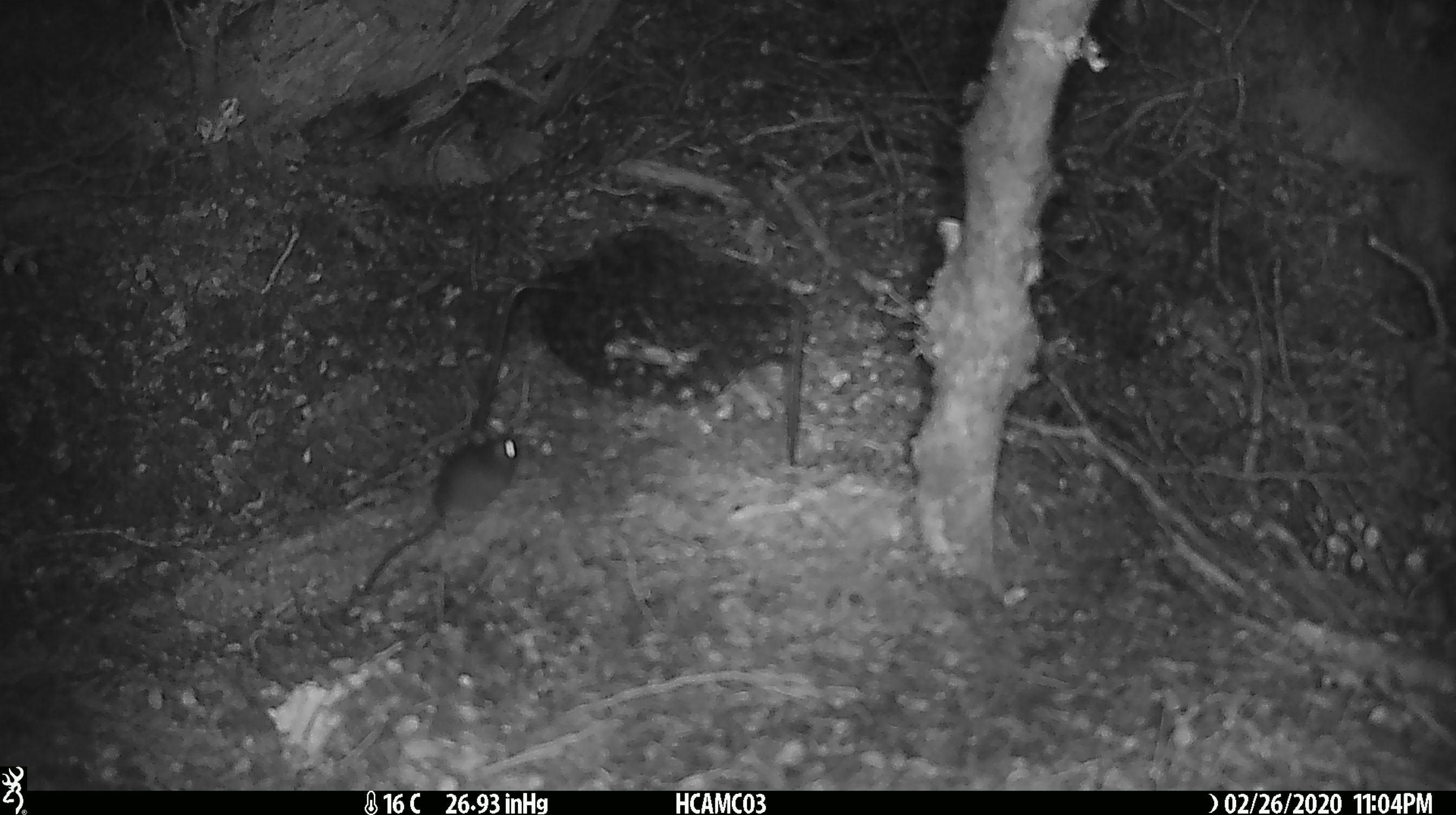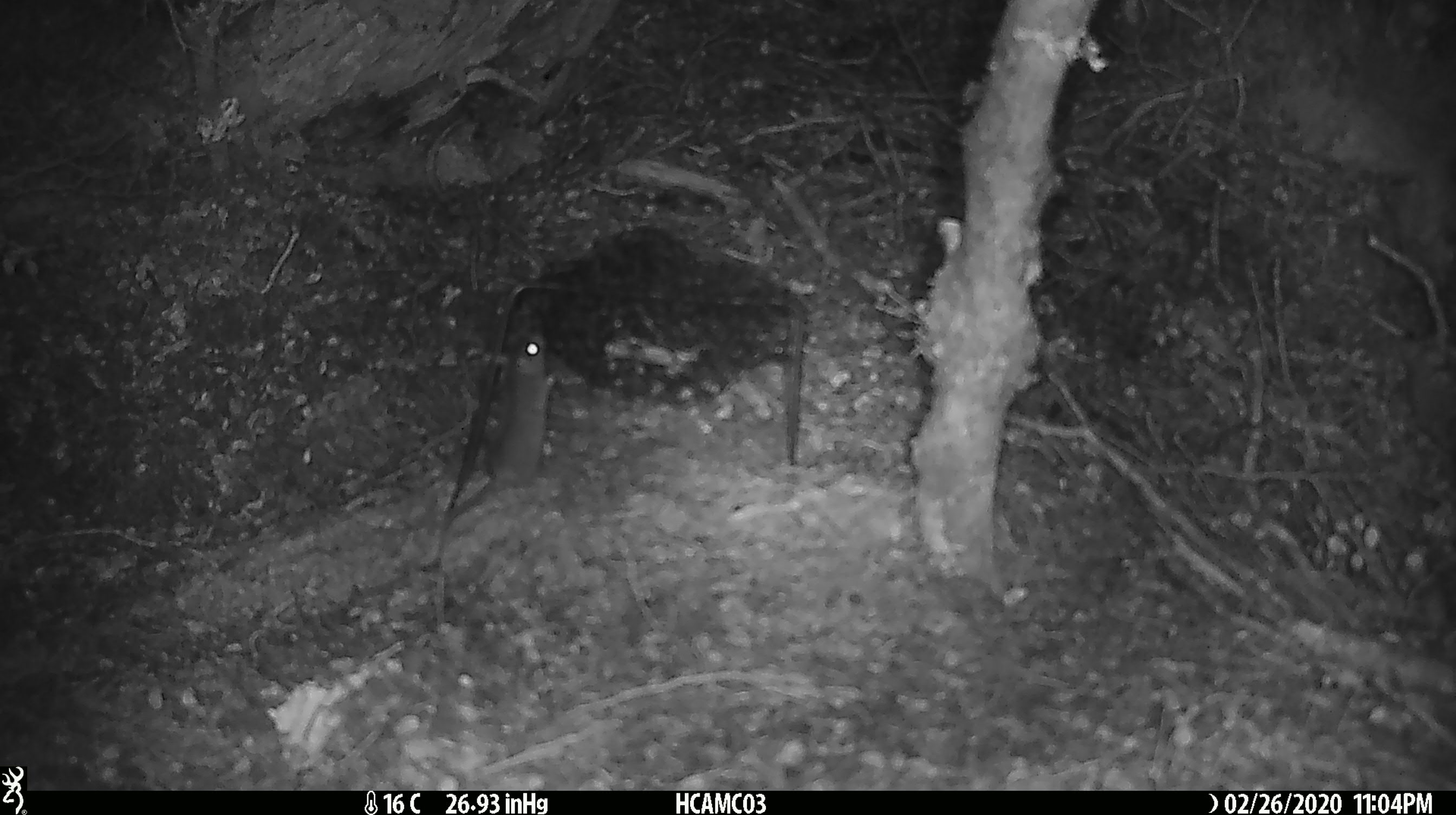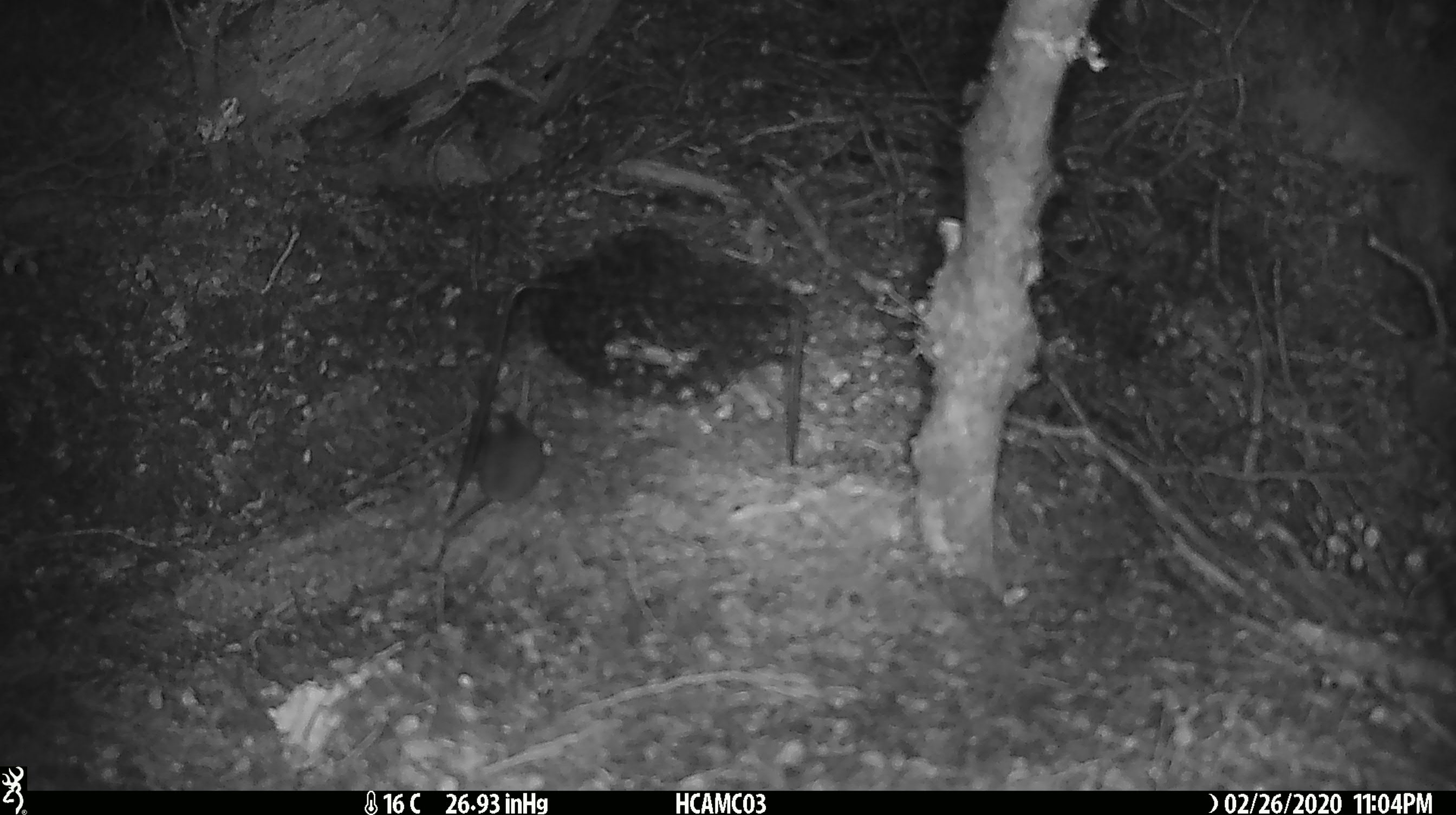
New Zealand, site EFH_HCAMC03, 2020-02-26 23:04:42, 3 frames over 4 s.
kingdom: Animalia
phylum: Chordata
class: Mammalia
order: Rodentia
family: Muridae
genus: Mus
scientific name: Mus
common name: mouse